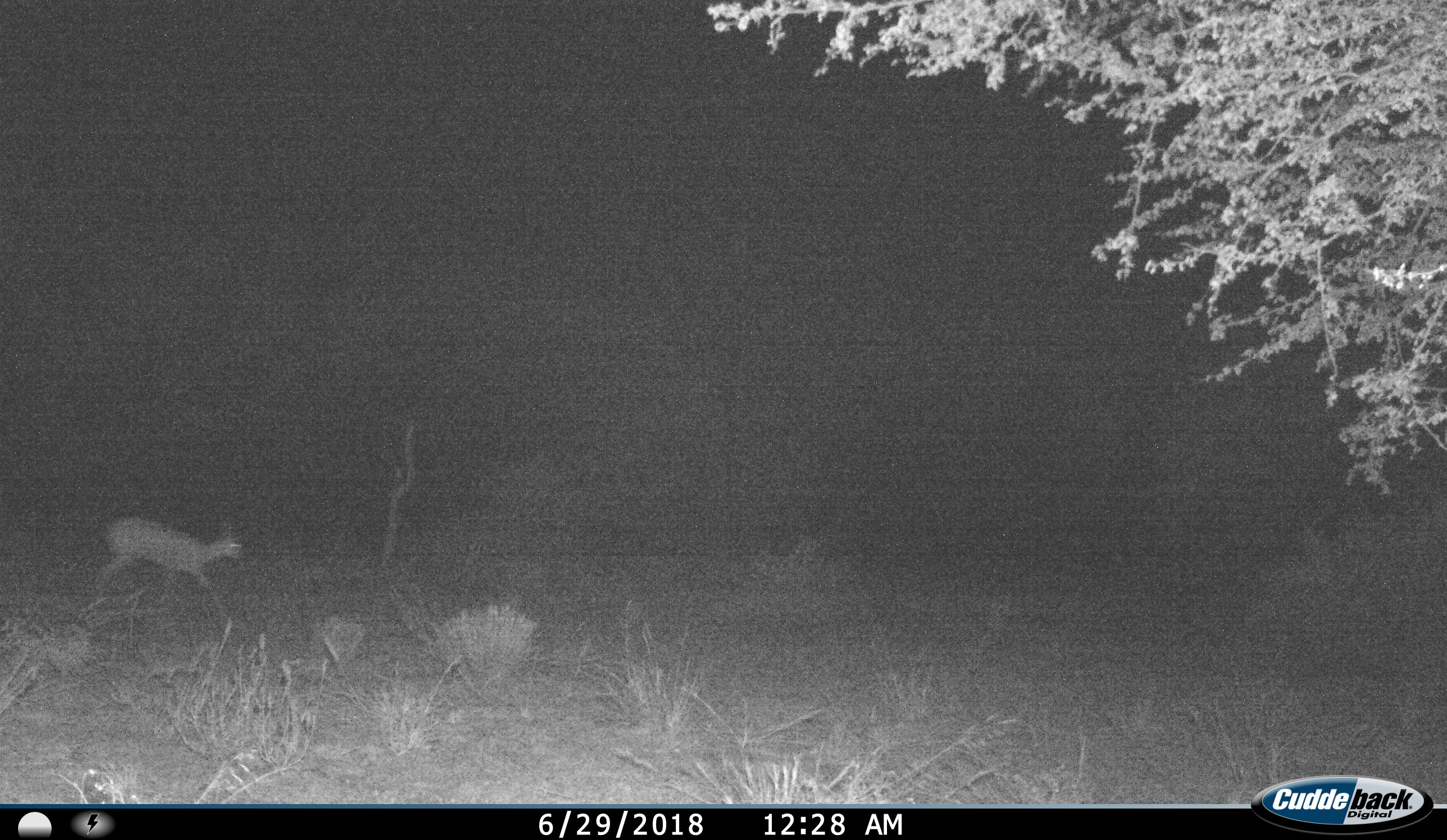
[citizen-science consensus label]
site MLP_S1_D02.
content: unidentified animal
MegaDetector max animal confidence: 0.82